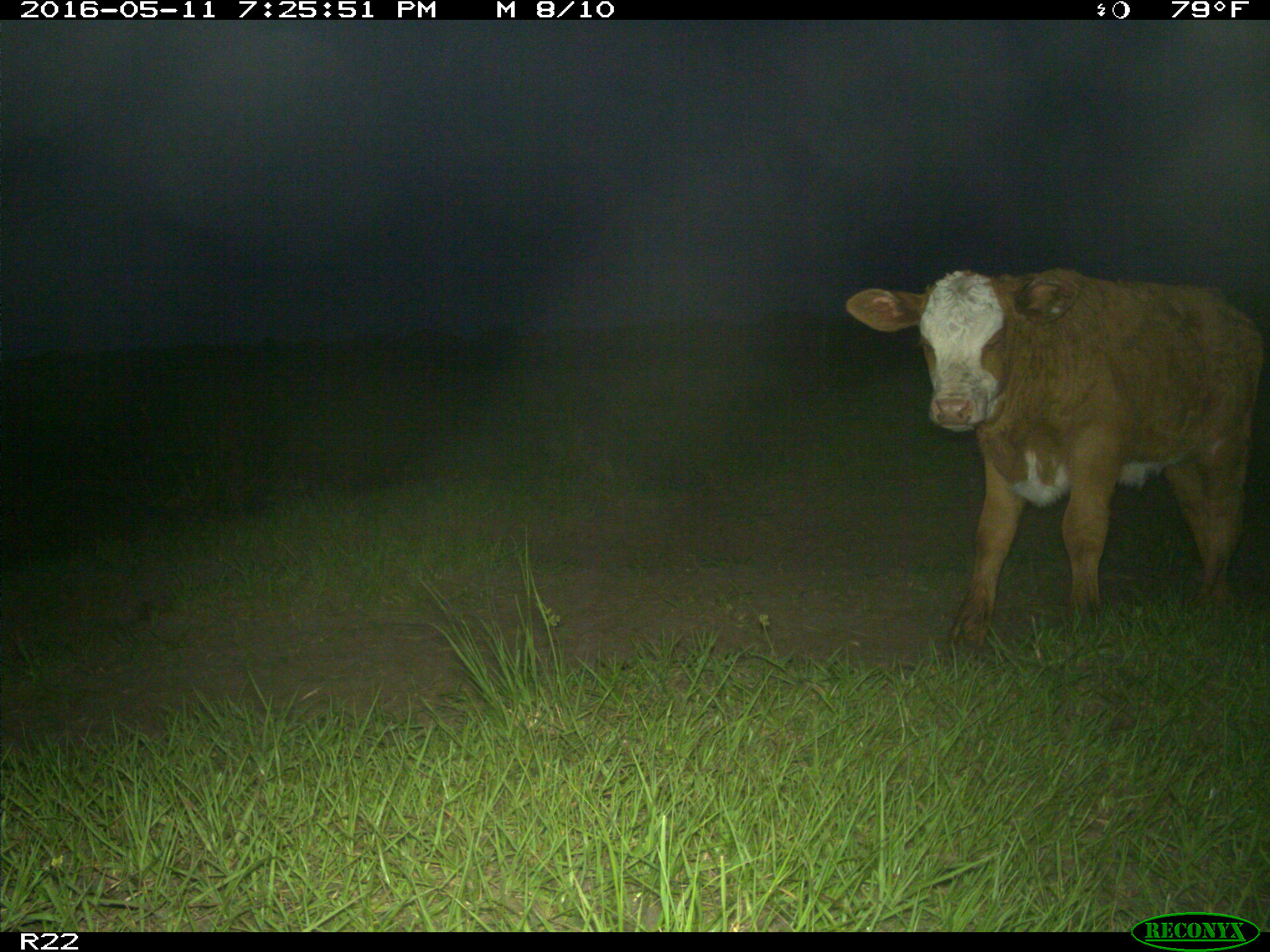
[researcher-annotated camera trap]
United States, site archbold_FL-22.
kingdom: Animalia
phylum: Chordata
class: Mammalia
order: Artiodactyla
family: Bovidae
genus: Bos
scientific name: Bos taurus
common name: domestic cow